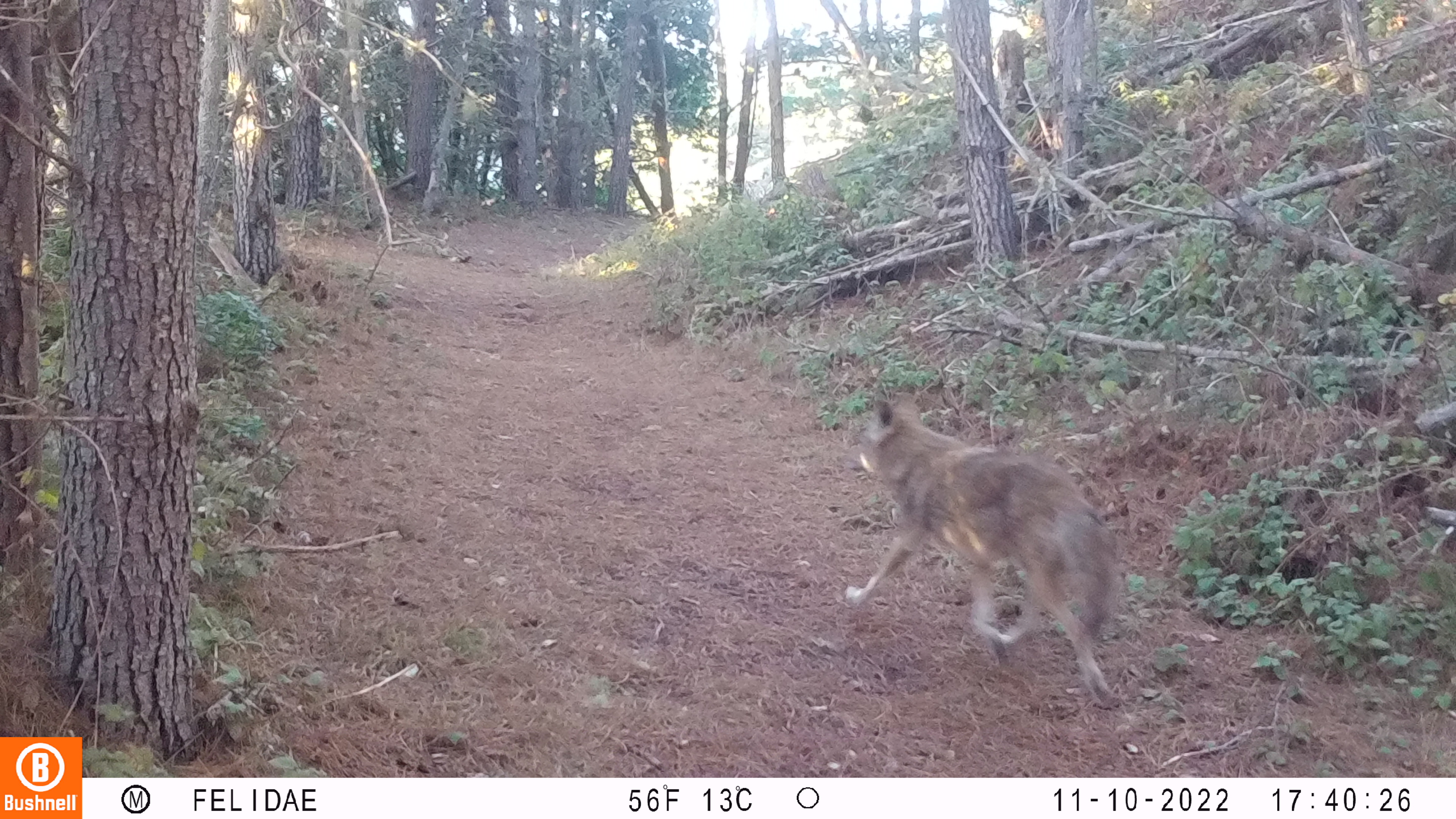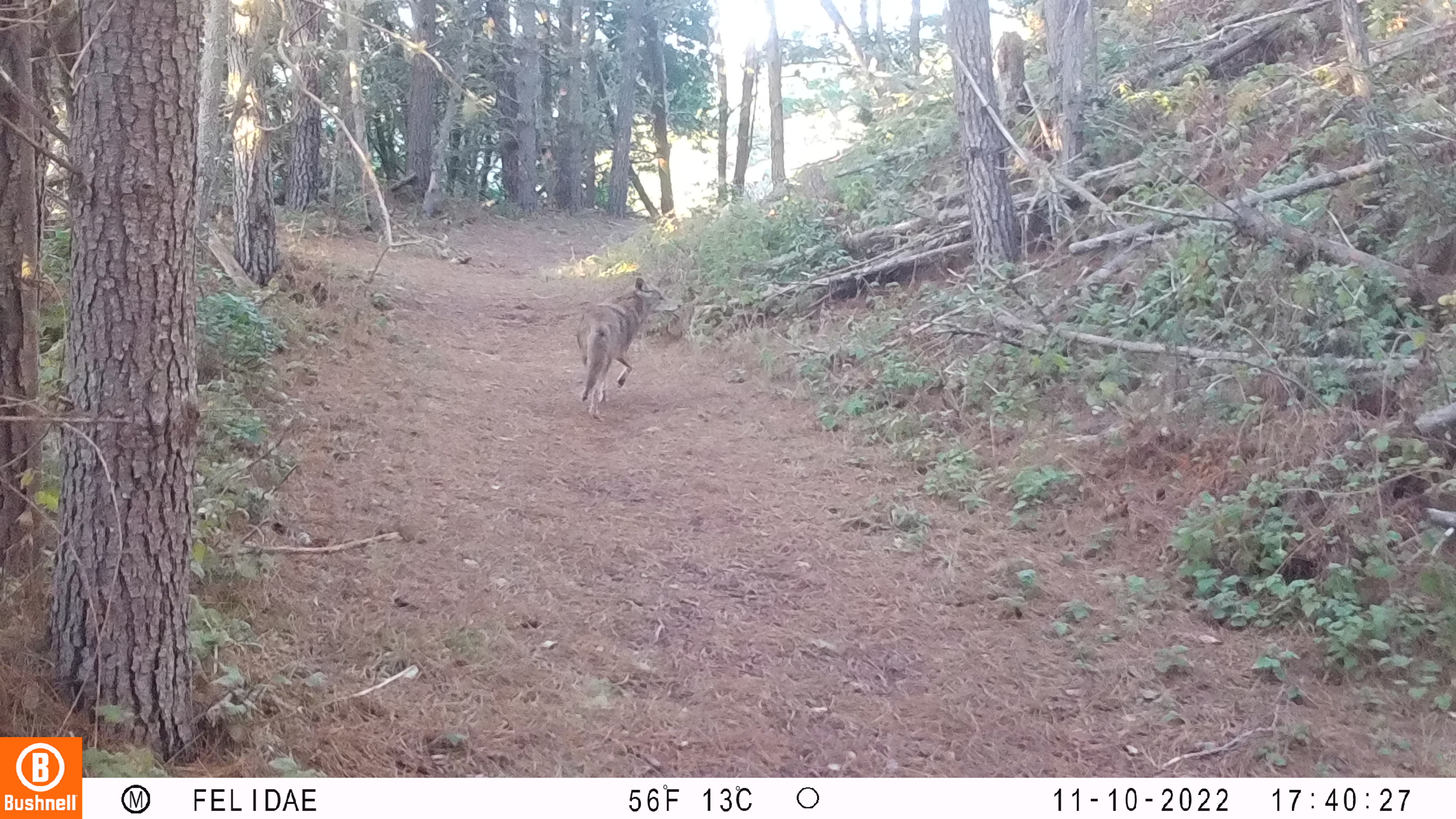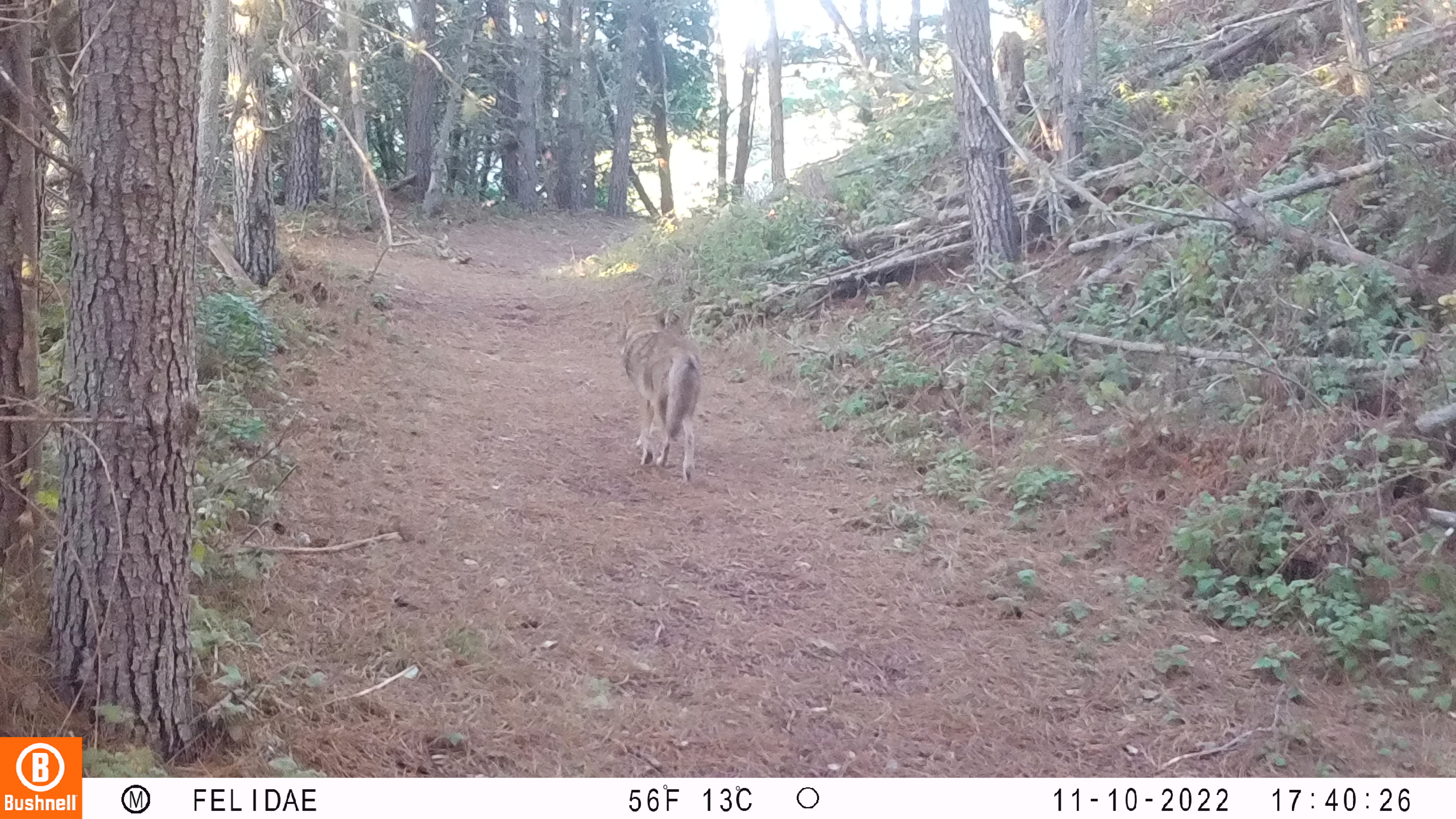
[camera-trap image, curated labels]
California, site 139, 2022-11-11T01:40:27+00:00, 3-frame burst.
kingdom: Animalia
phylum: Chordata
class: Mammalia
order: Carnivora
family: Canidae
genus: Canis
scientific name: Canis latrans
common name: coyote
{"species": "coyote (Canis latrans)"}